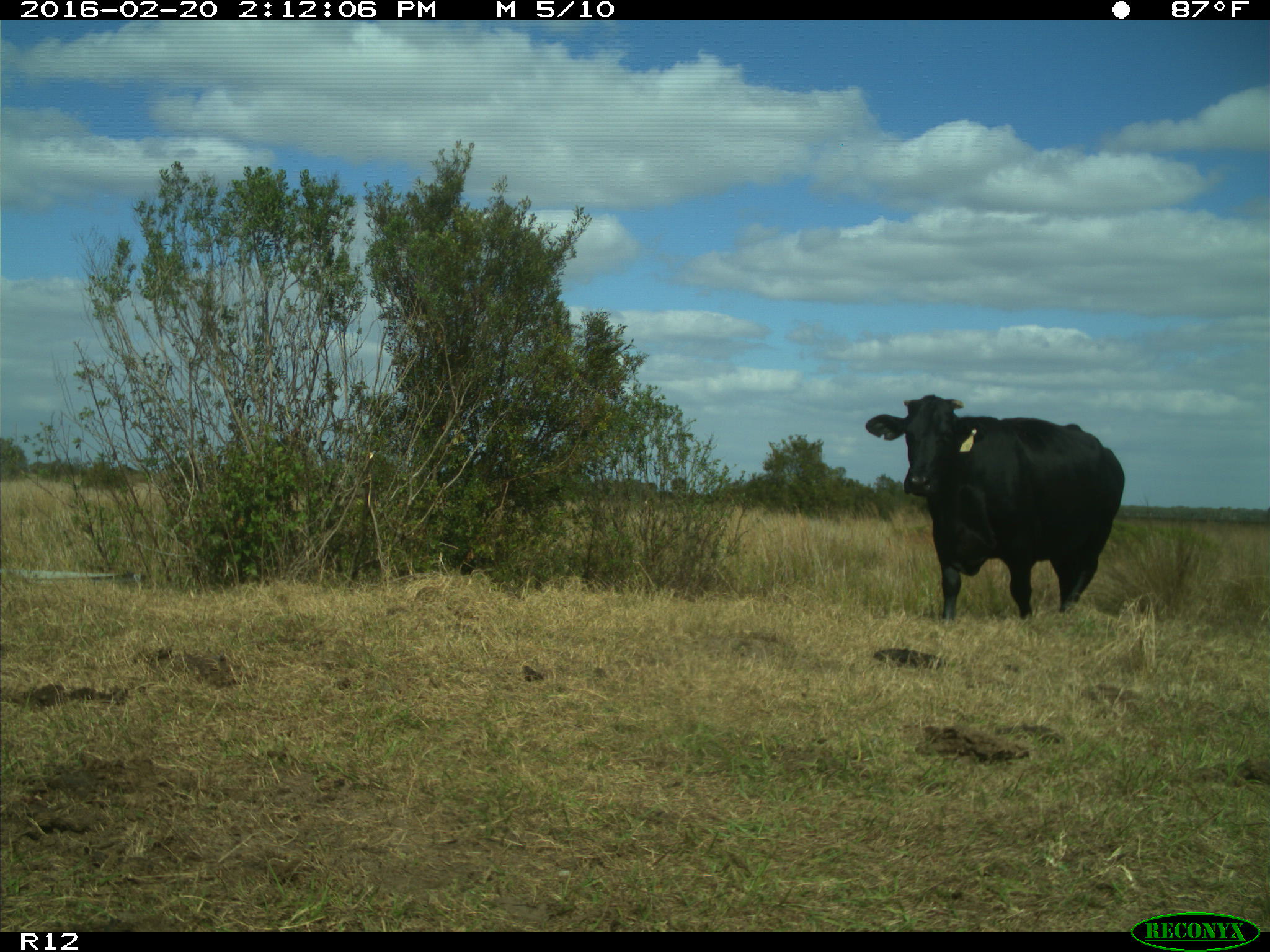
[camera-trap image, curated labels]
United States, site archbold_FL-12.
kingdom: Animalia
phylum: Chordata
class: Mammalia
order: Artiodactyla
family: Bovidae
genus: Bos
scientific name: Bos taurus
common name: domestic cow